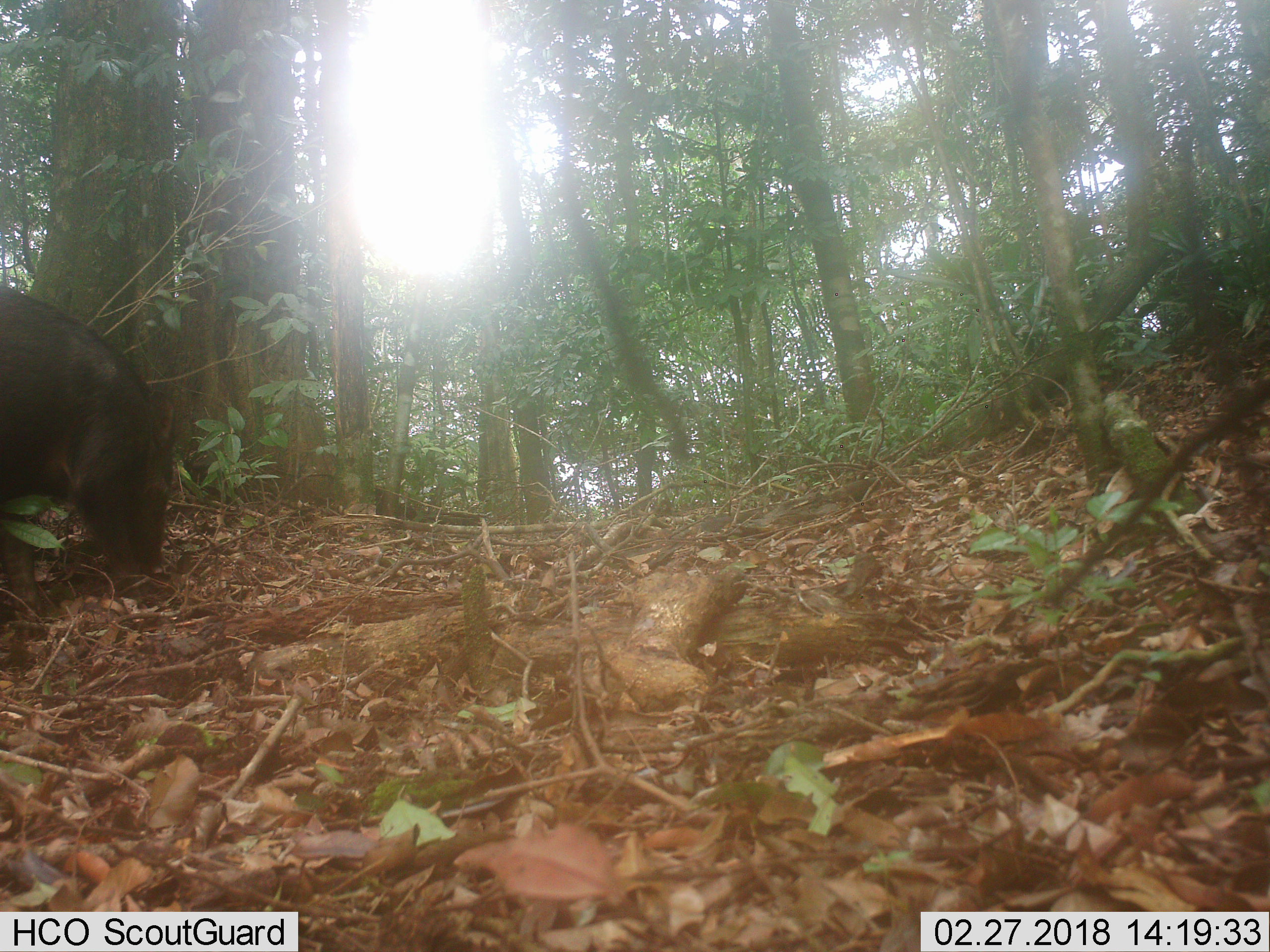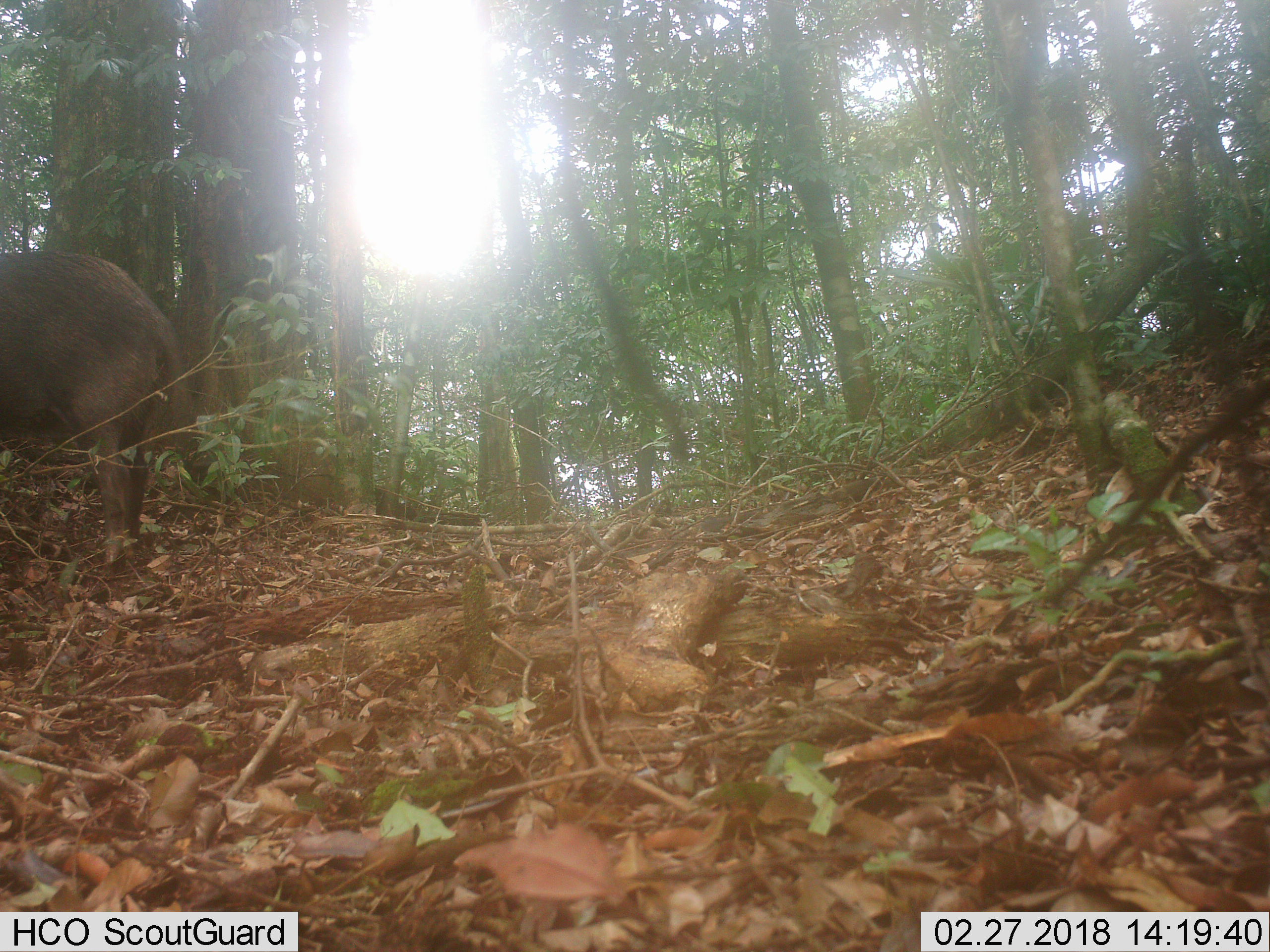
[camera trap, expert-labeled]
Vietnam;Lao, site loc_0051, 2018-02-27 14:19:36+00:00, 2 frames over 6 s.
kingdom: Animalia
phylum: Chordata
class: Mammalia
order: Artiodactyla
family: Suidae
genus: Sus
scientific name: Sus scrofa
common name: eurasian wild pig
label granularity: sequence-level